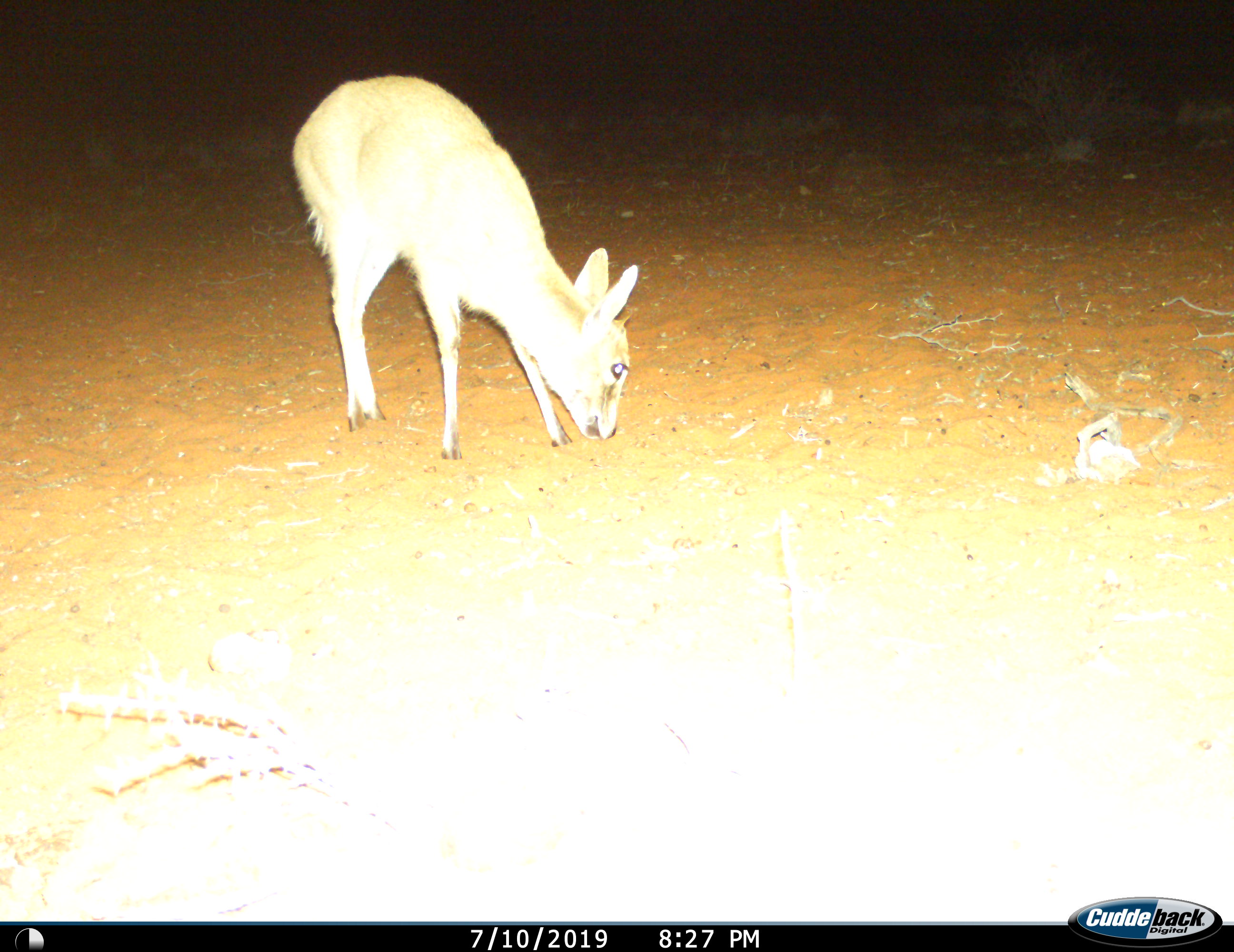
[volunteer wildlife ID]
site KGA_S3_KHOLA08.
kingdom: Animalia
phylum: Chordata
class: Mammalia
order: Artiodactyla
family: Bovidae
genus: Sylvicapra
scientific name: Sylvicapra grimmia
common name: common duiker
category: duikercommongrey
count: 1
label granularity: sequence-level